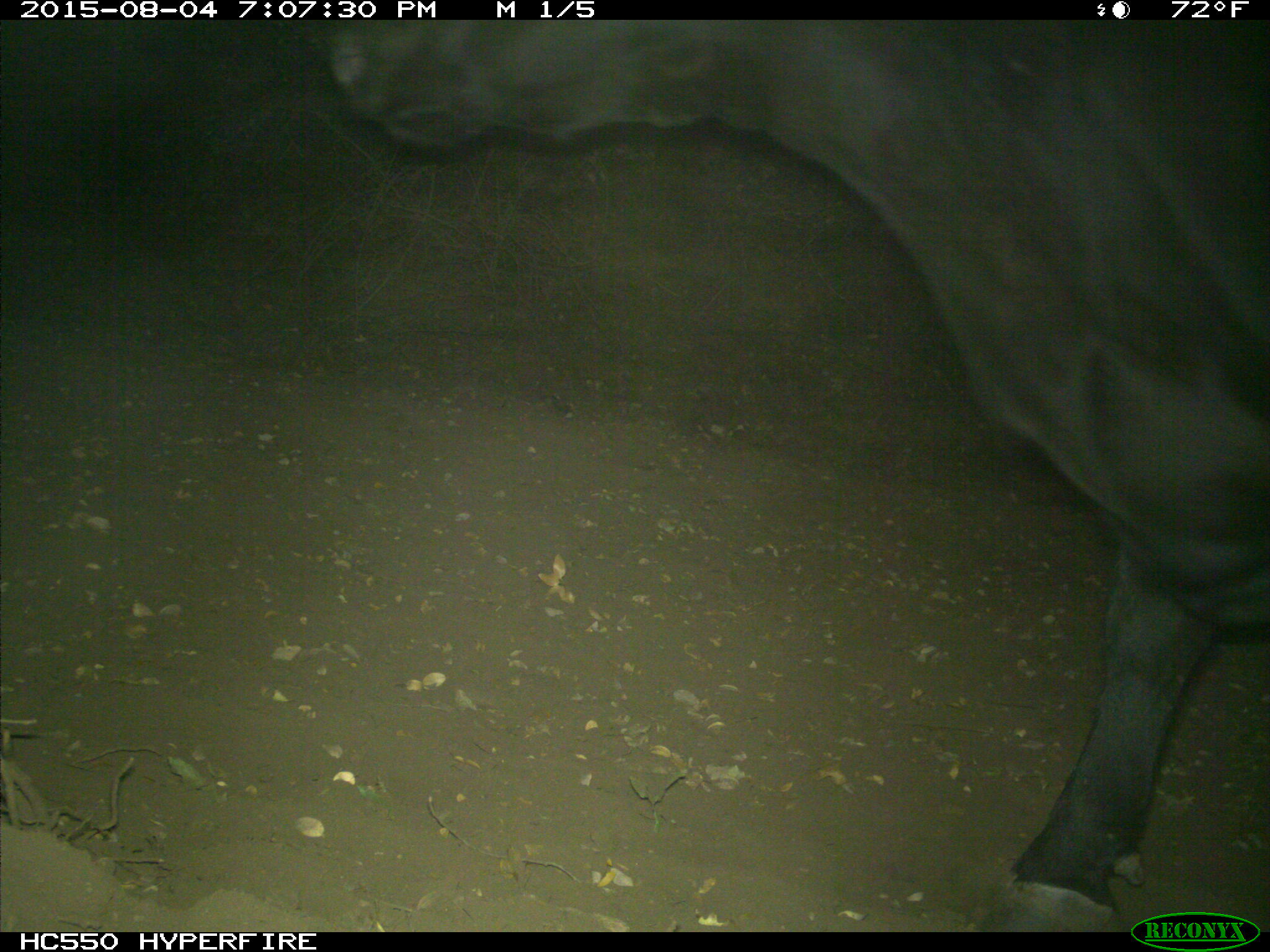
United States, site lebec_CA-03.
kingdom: Animalia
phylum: Chordata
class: Mammalia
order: Artiodactyla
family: Bovidae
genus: Bos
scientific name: Bos taurus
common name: domestic cow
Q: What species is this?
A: Bos taurus (domestic cow).